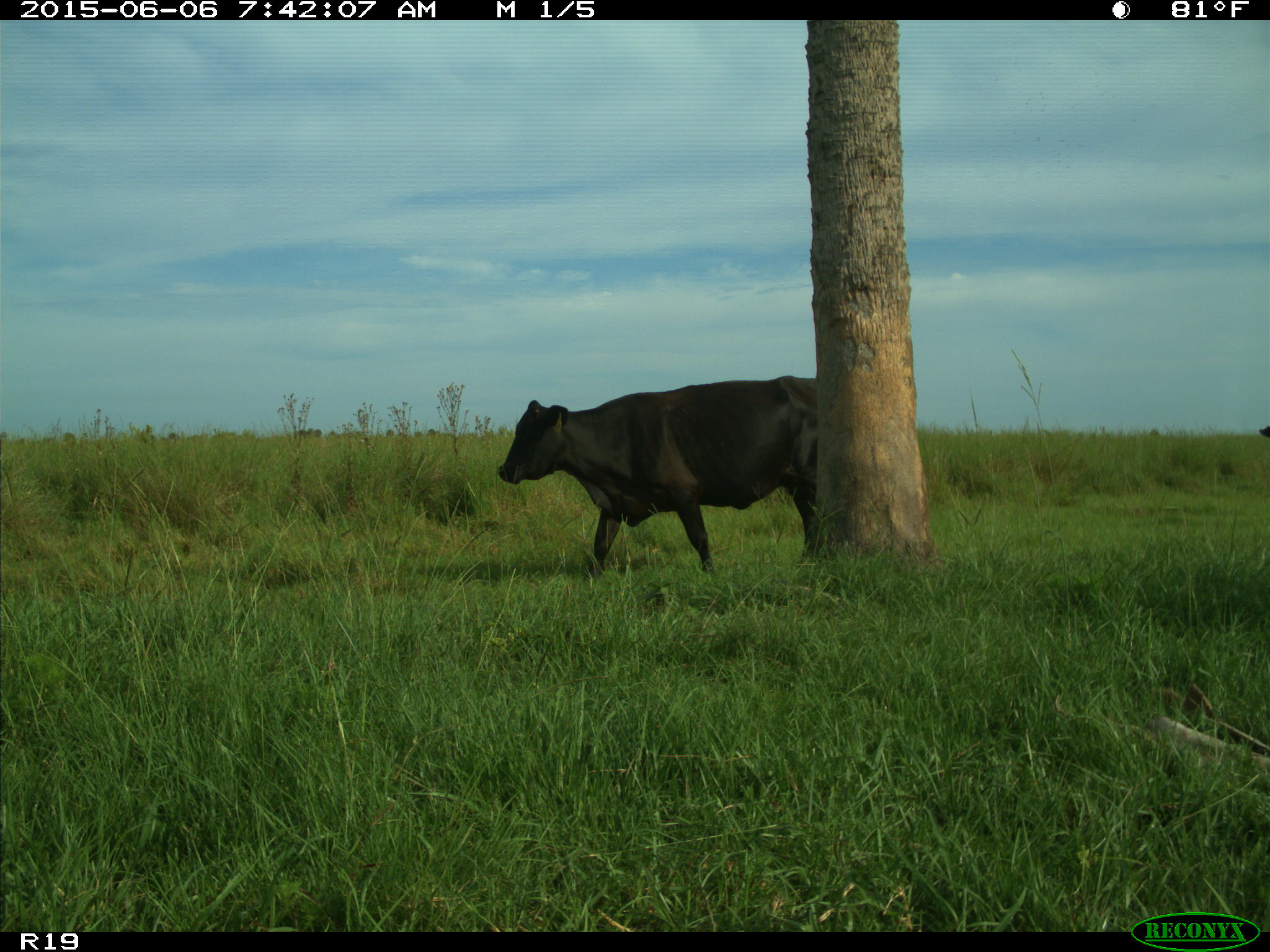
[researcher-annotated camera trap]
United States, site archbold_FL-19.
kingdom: Animalia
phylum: Chordata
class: Mammalia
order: Artiodactyla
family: Bovidae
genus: Bos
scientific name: Bos taurus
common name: domestic cow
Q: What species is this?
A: Bos taurus (domestic cow).